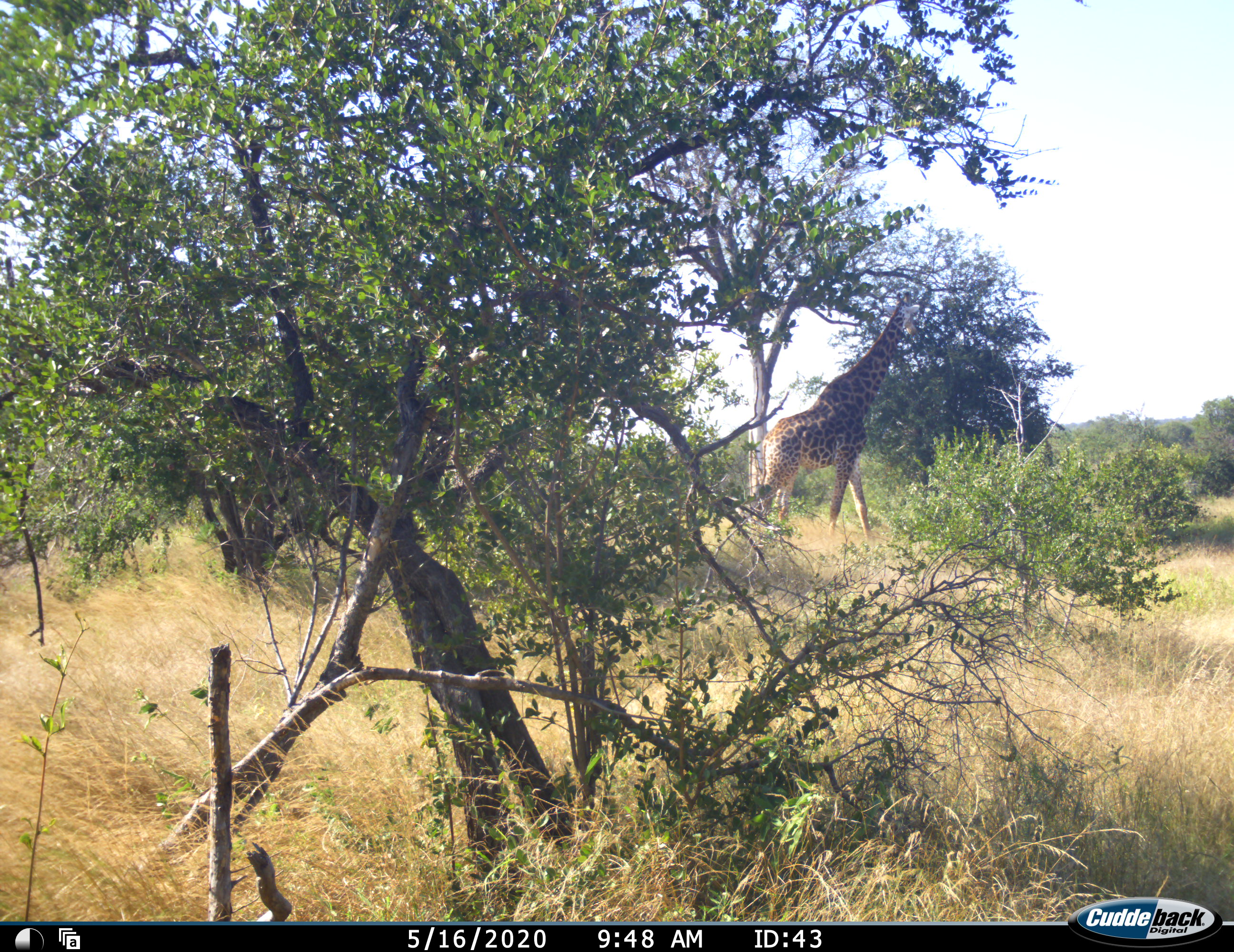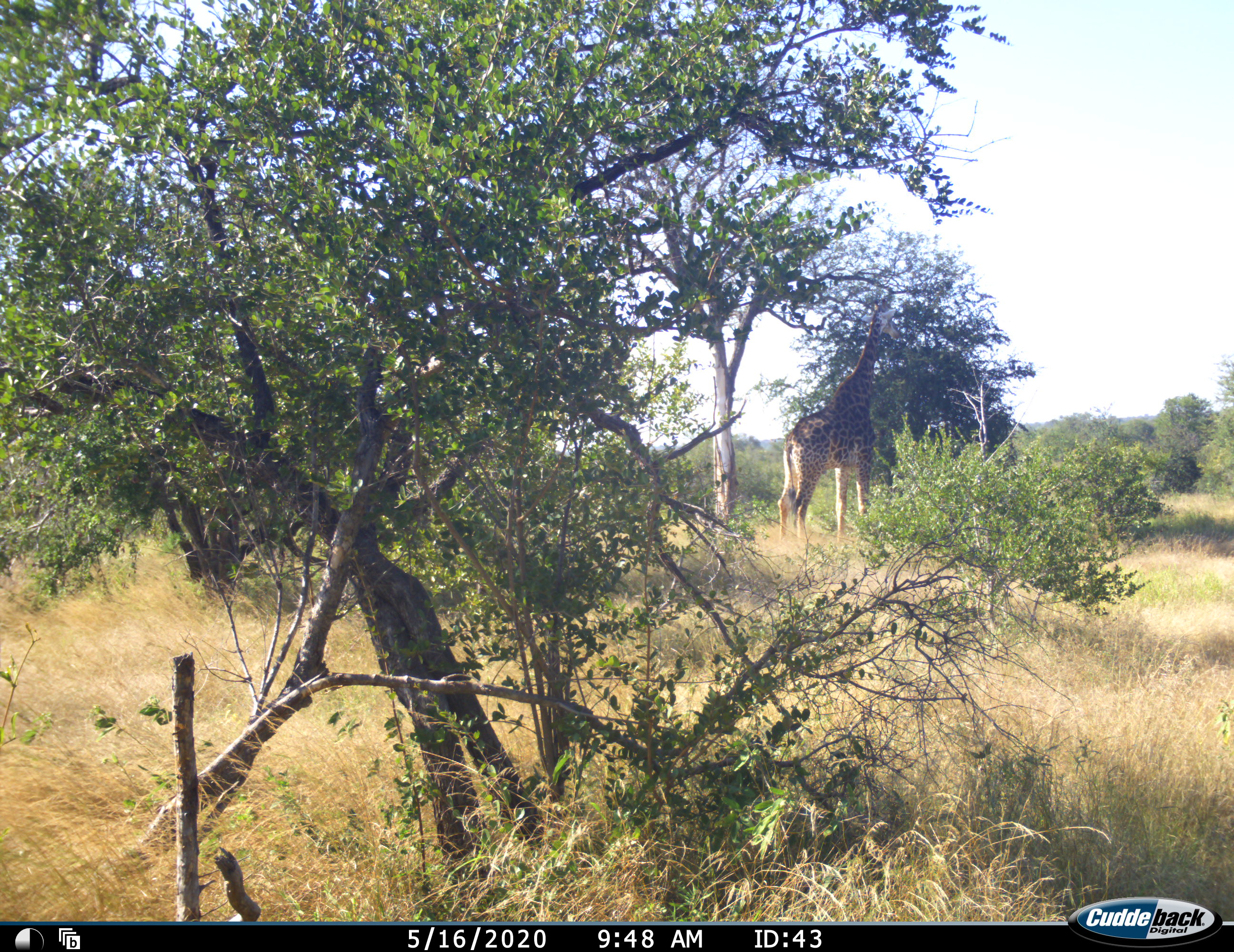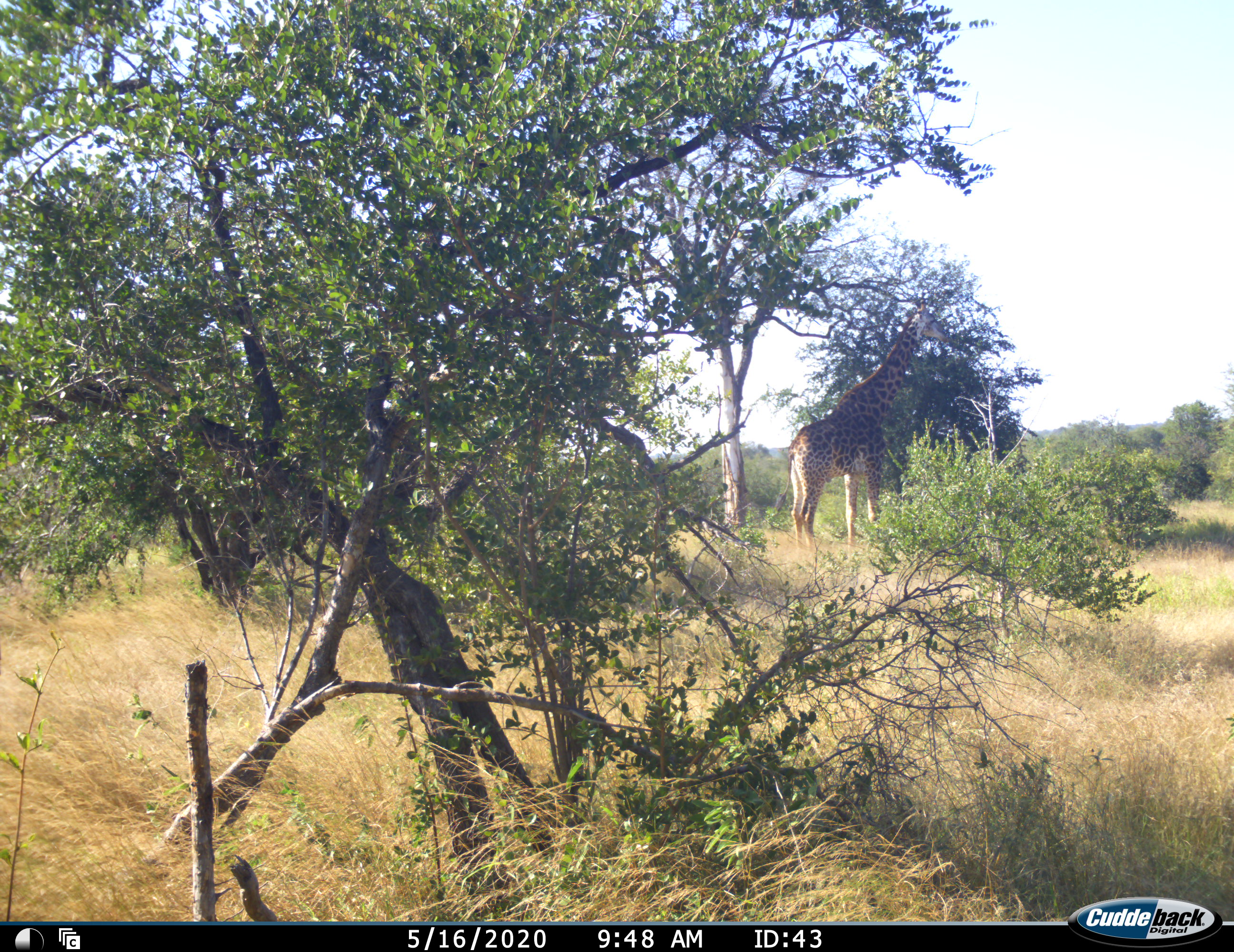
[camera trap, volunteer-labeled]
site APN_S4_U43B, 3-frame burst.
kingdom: Animalia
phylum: Chordata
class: Mammalia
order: Artiodactyla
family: Giraffidae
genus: Giraffa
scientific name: Giraffa camelopardalis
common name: giraffe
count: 1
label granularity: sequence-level